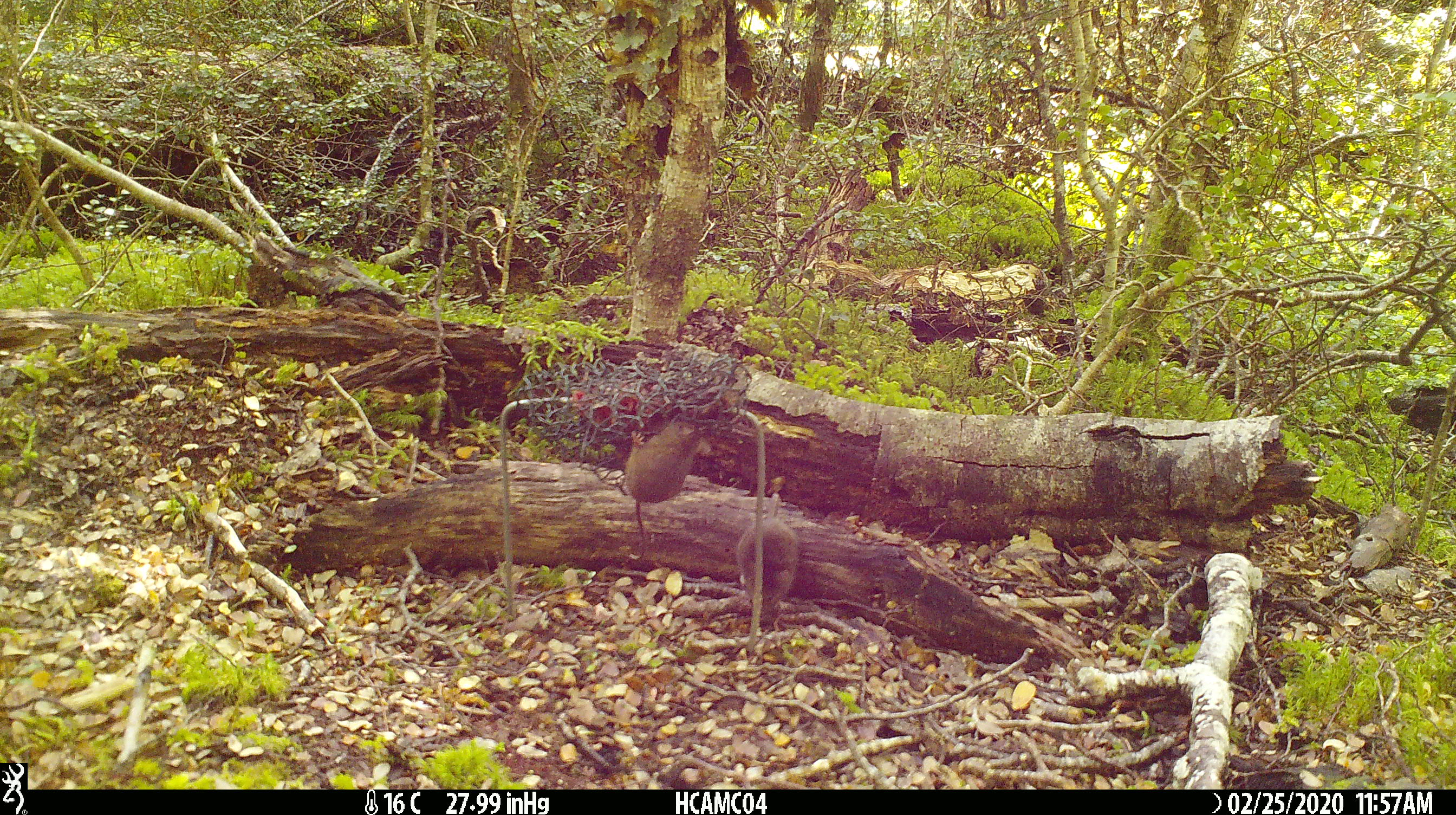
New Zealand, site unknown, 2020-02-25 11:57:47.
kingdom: Animalia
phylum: Chordata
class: Mammalia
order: Rodentia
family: Muridae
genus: Mus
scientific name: Mus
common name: mouse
Mouse (Mus).